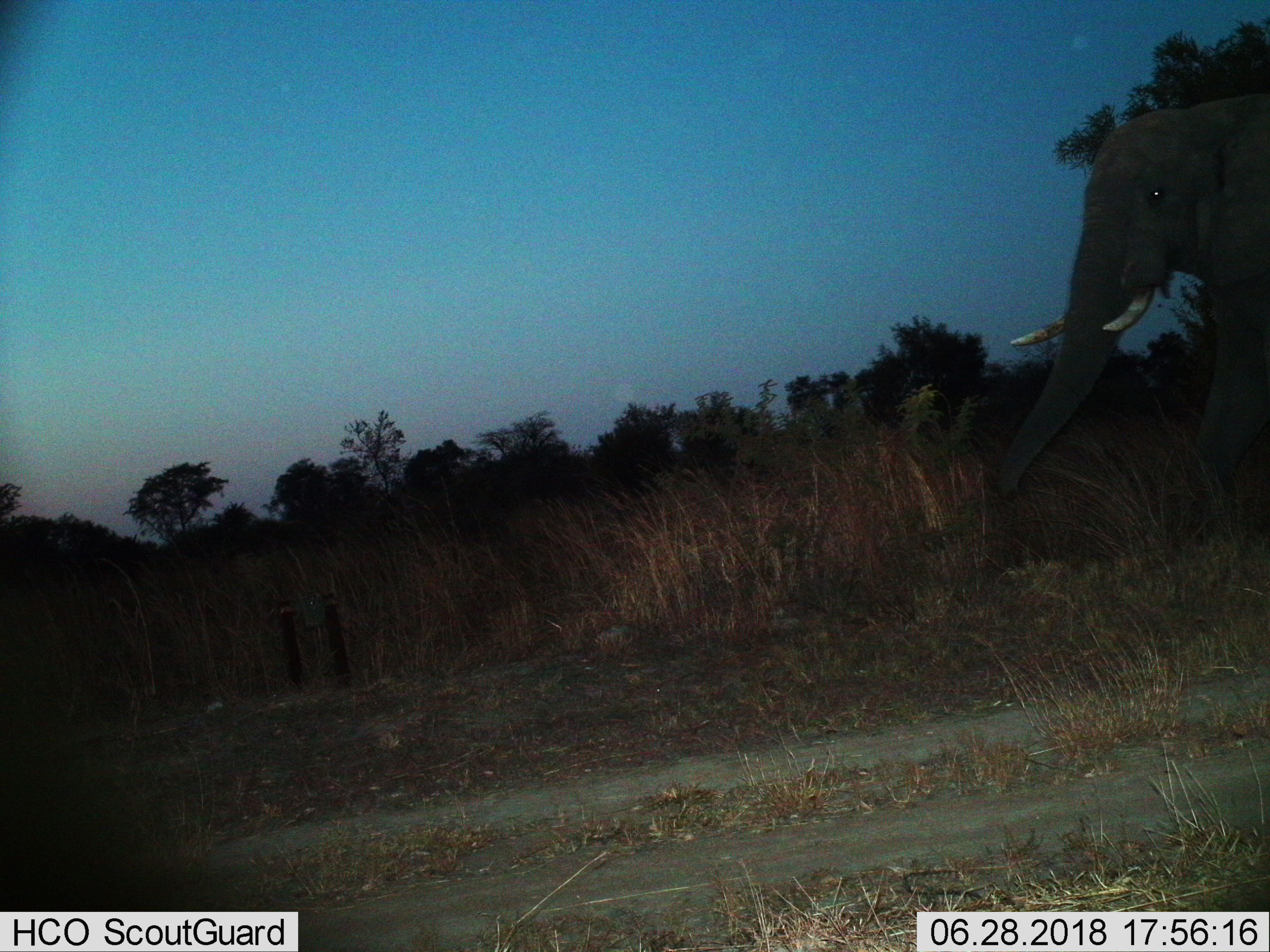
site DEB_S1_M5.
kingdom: Animalia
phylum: Chordata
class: Mammalia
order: Proboscidea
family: Elephantidae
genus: Loxodonta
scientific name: Loxodonta africana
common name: african bush elephant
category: elephant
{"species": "elephant (african bush elephant) (Loxodonta africana)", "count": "1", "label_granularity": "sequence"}